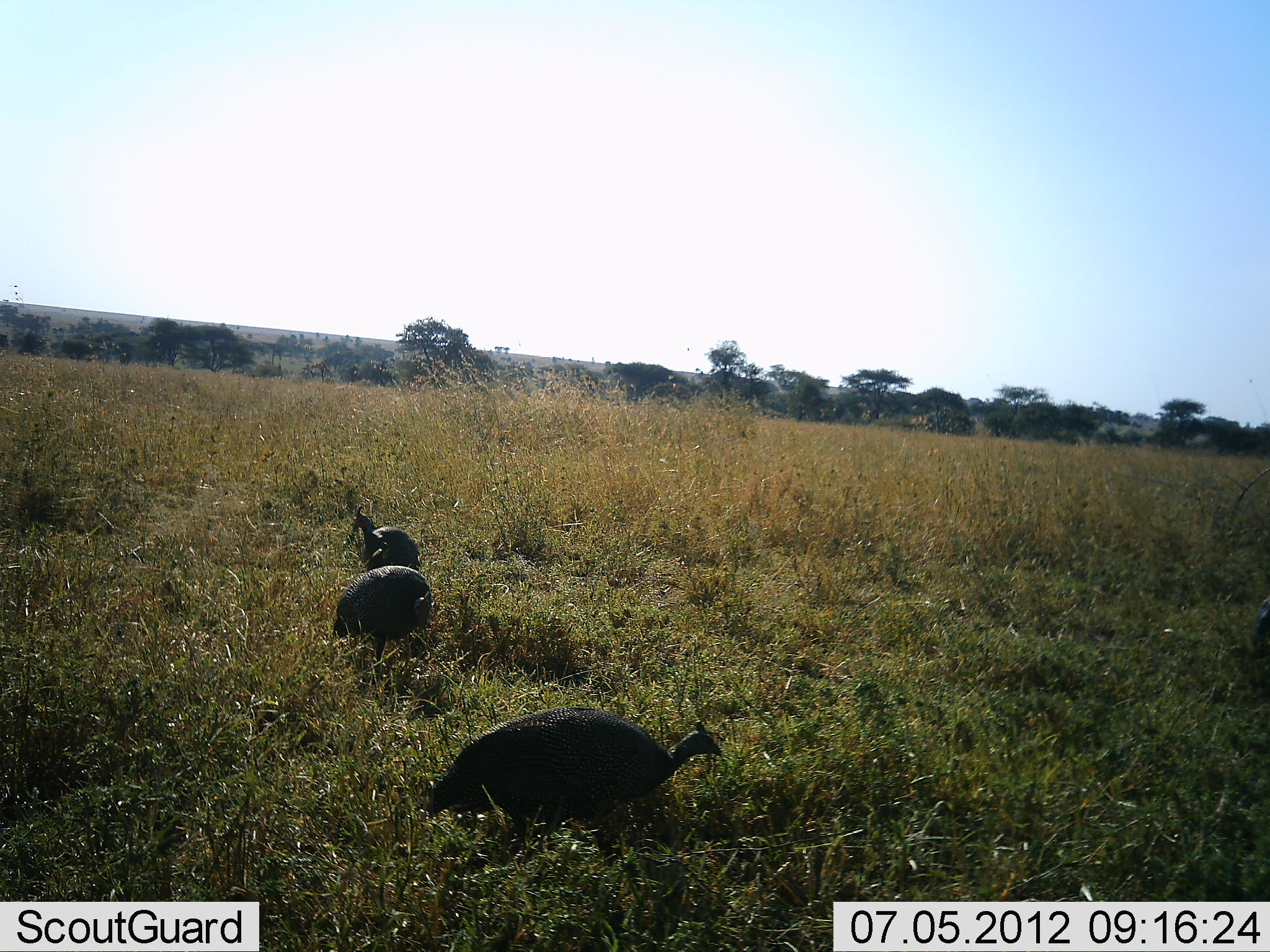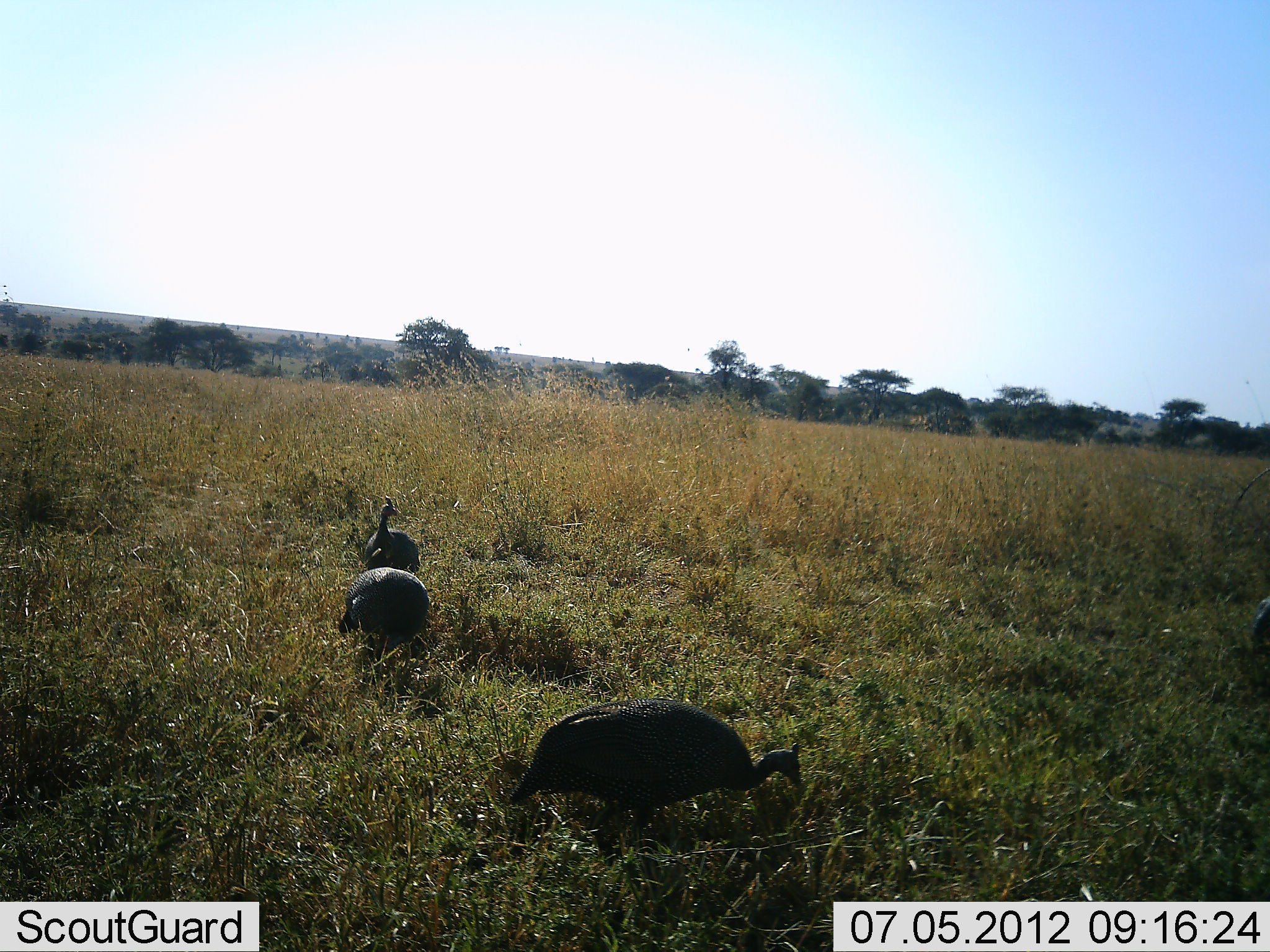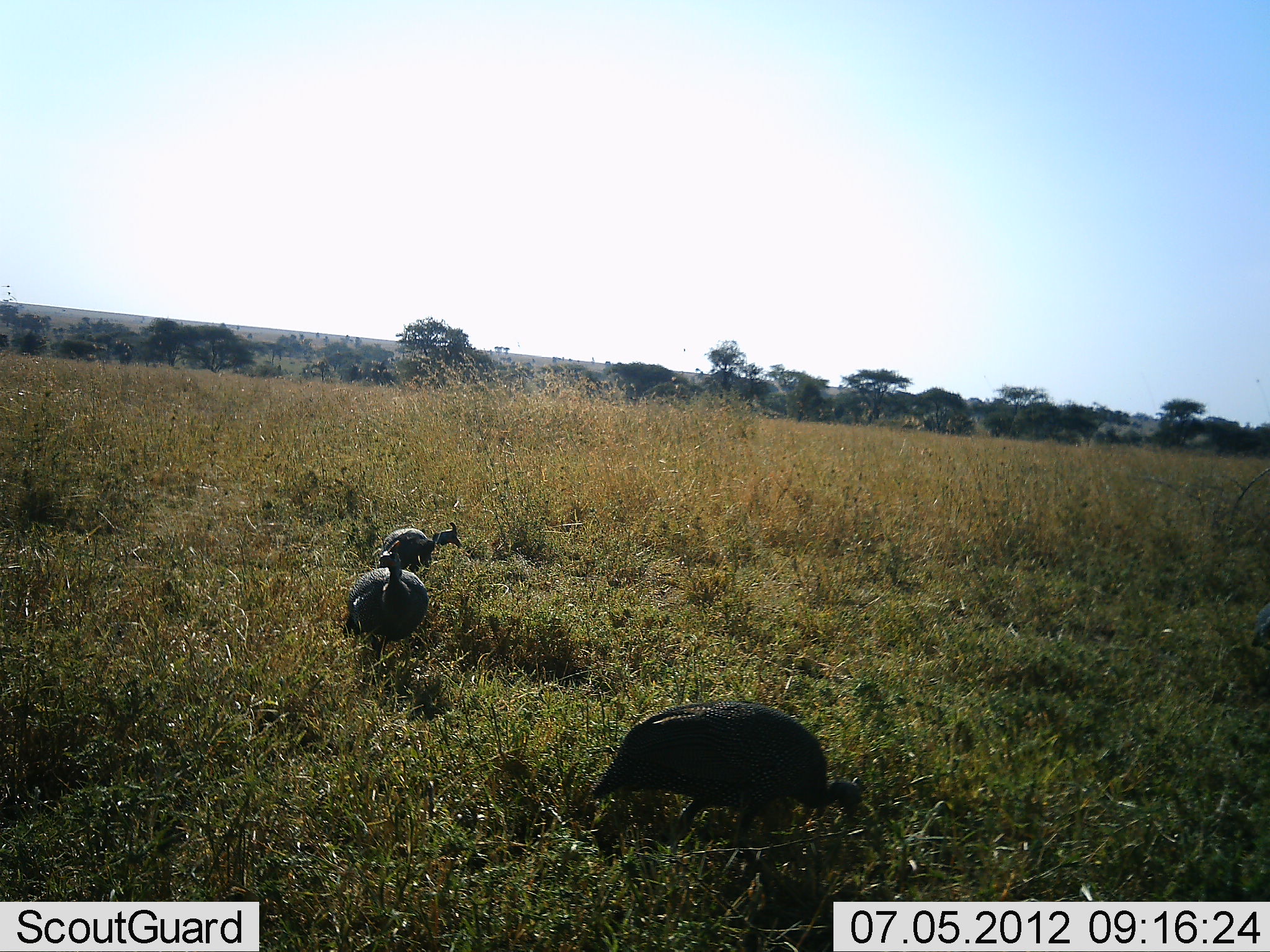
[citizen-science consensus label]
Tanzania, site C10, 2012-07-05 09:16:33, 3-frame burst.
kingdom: Animalia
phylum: Chordata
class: Aves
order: Galliformes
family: Numididae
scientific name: Numididae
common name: guinea fowl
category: guineafowl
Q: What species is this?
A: Guineafowl (guinea fowl) (Numididae).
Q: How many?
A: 3.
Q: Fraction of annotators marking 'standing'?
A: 40%.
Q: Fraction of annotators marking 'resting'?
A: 0%.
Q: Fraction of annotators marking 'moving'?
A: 50%.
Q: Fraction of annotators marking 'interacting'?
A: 0%.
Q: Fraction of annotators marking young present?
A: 0%.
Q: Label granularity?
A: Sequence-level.